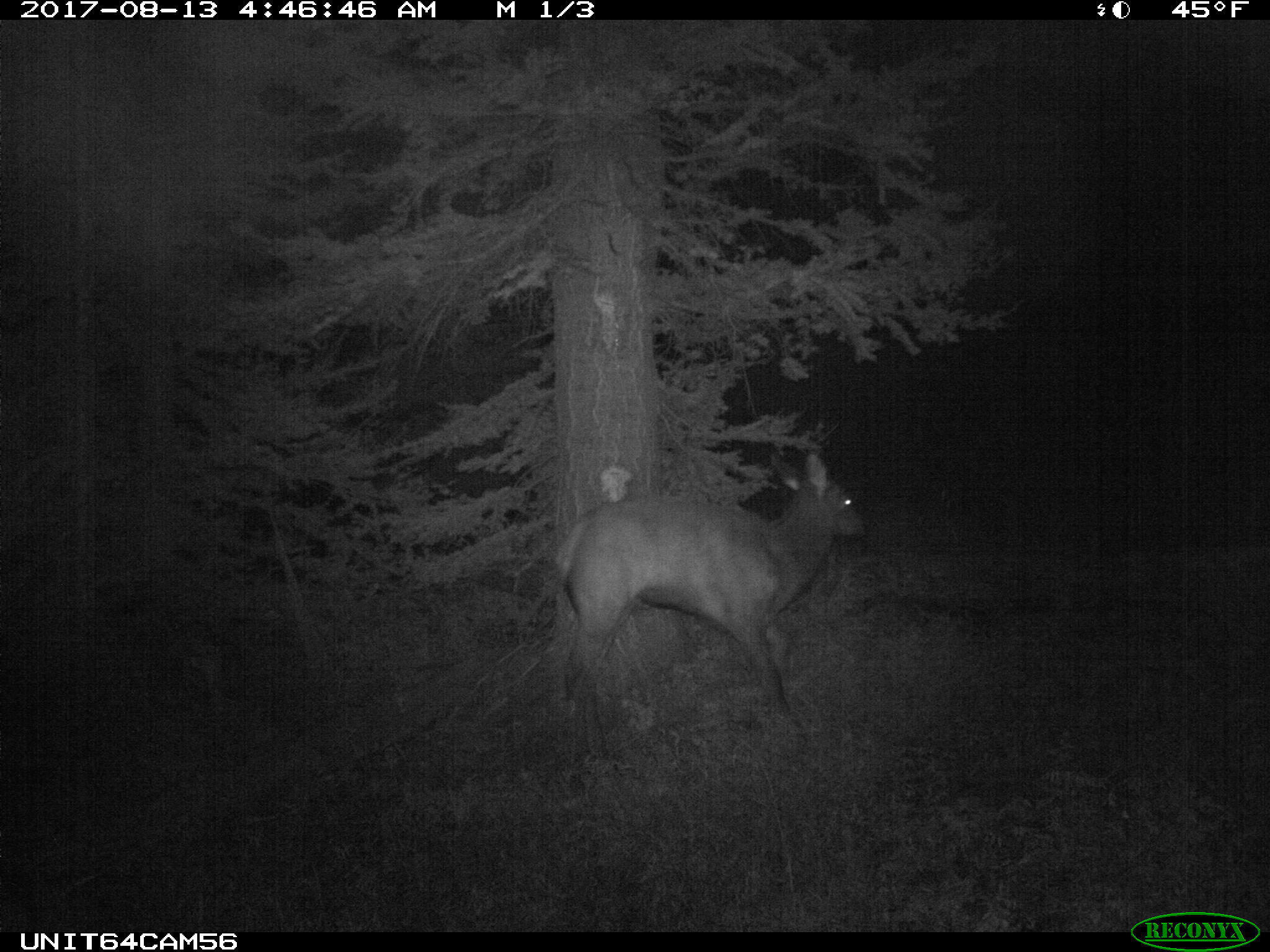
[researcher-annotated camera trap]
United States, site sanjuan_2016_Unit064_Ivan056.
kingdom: Animalia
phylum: Chordata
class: Mammalia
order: Artiodactyla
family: Cervidae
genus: Cervus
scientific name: Cervus elaphus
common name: red deer